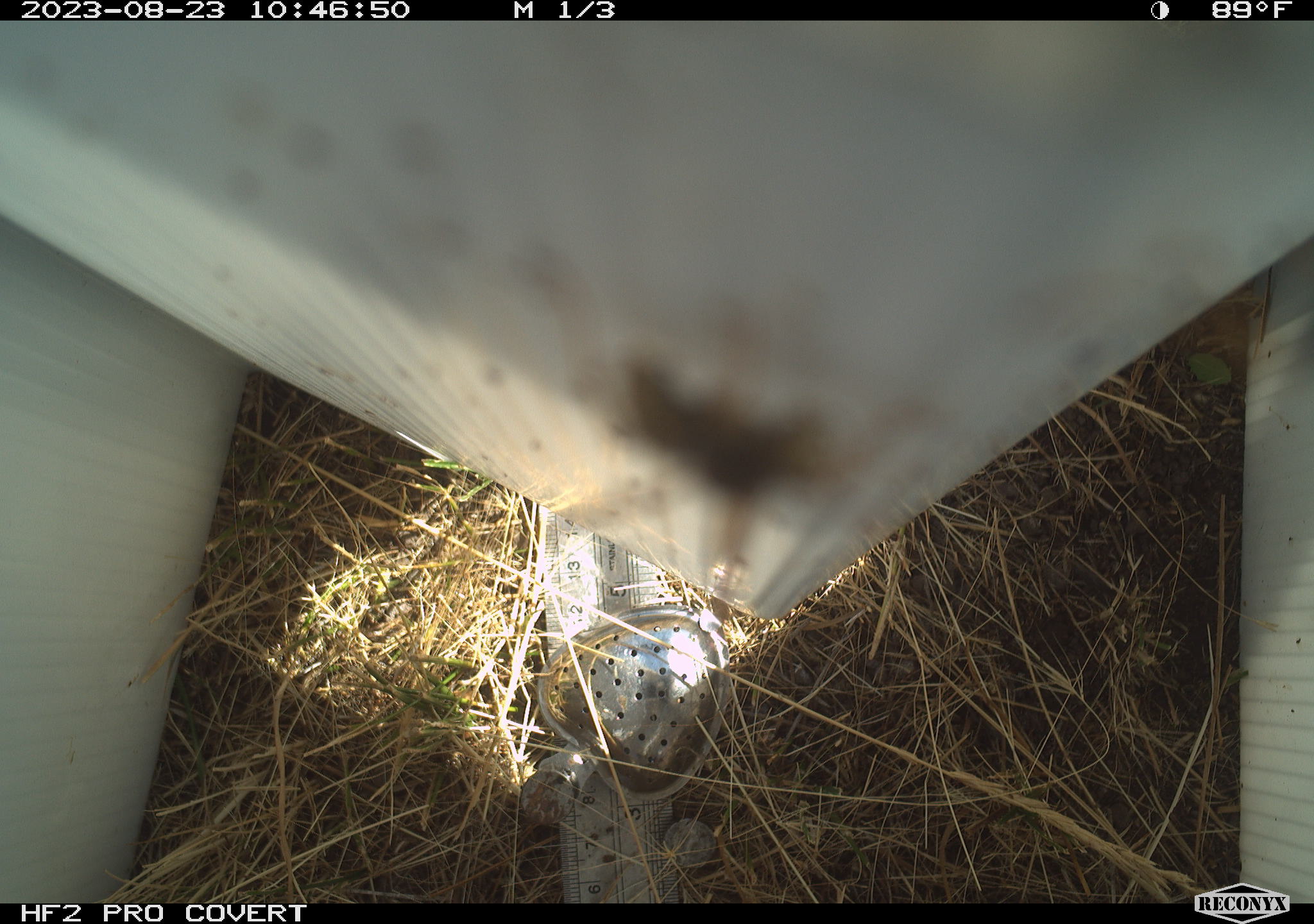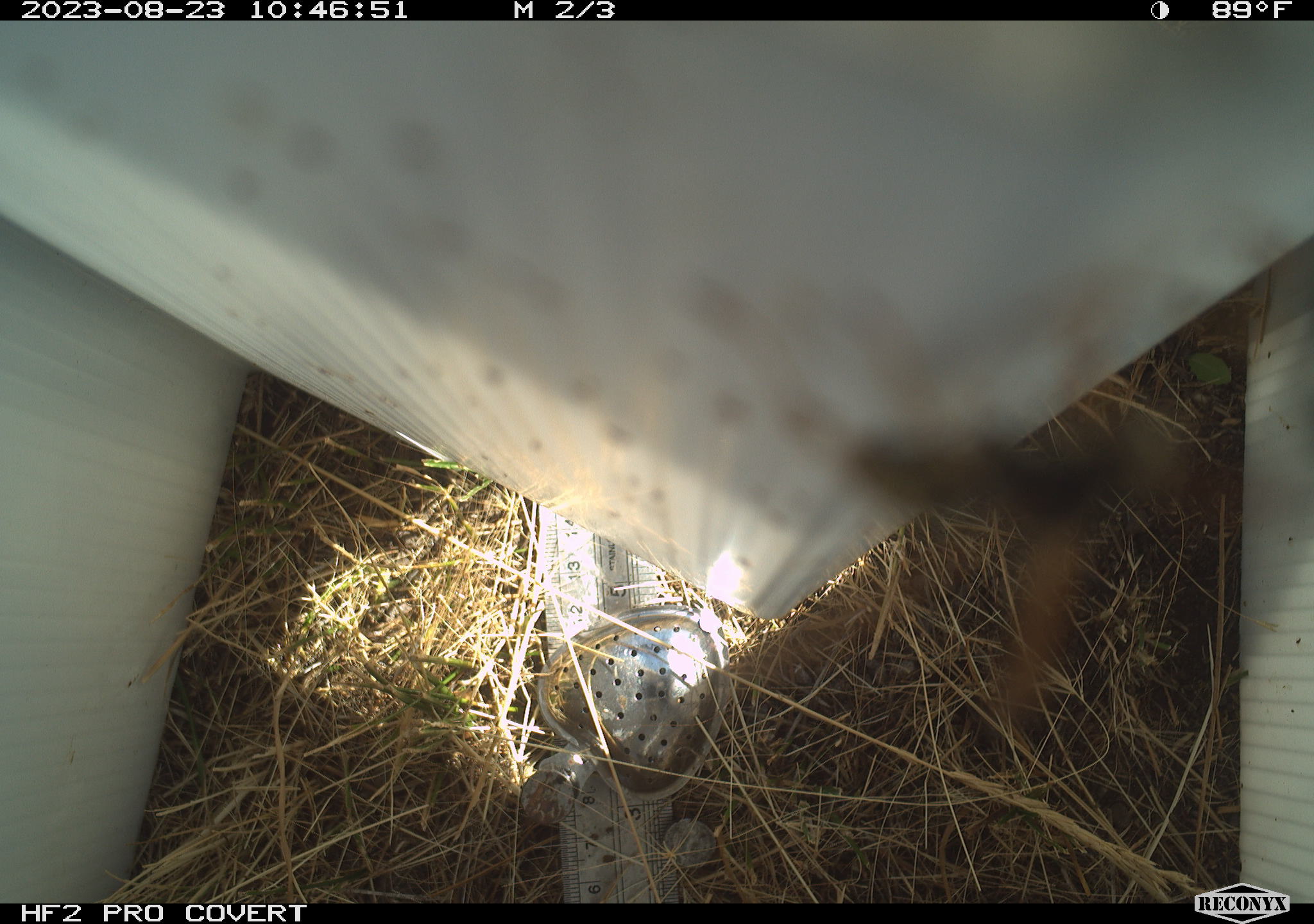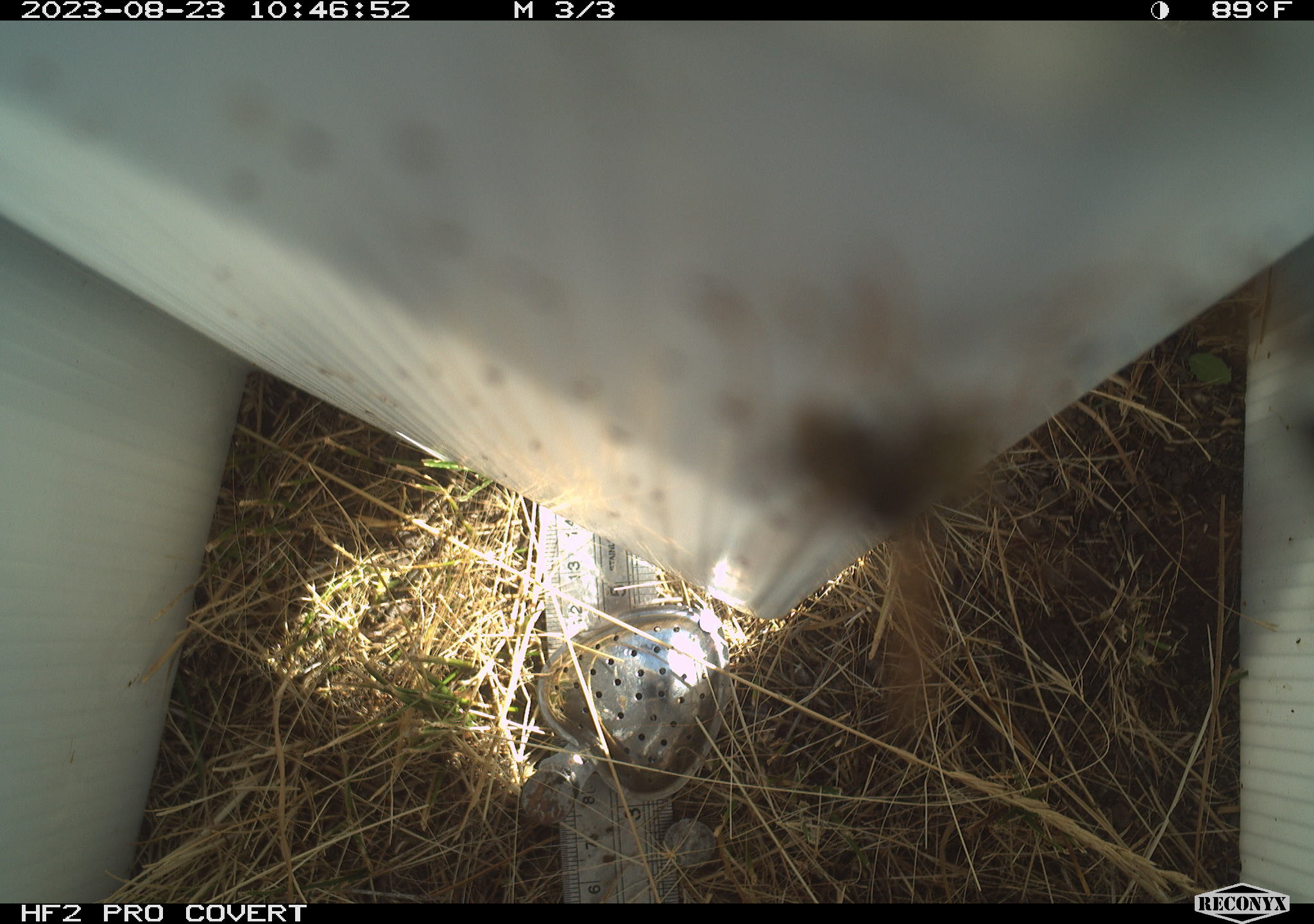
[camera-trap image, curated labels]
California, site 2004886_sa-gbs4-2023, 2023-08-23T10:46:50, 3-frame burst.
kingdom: Animalia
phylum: Arthropoda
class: Insecta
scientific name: Insecta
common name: insect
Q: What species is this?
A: Insect (Insecta).